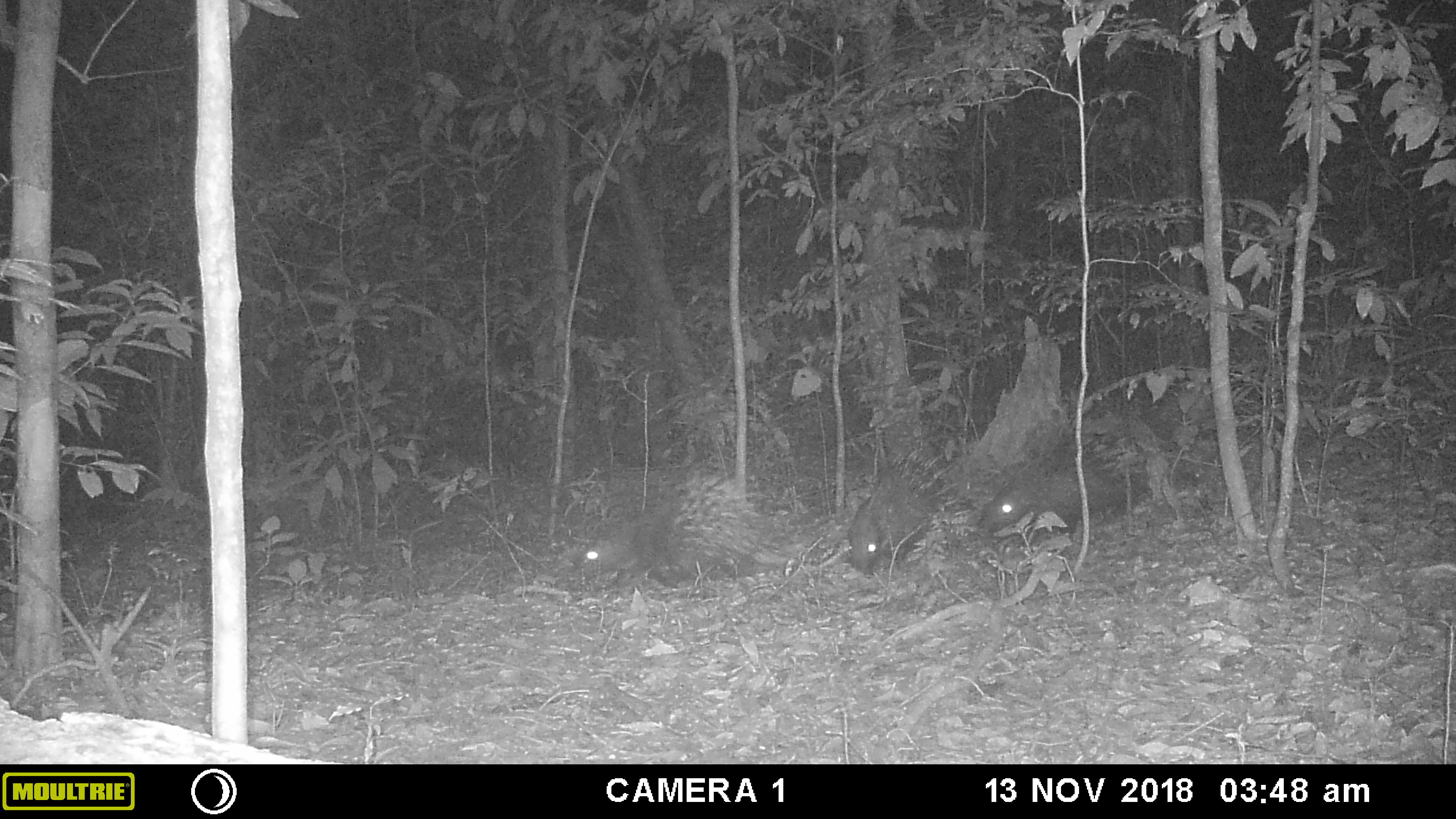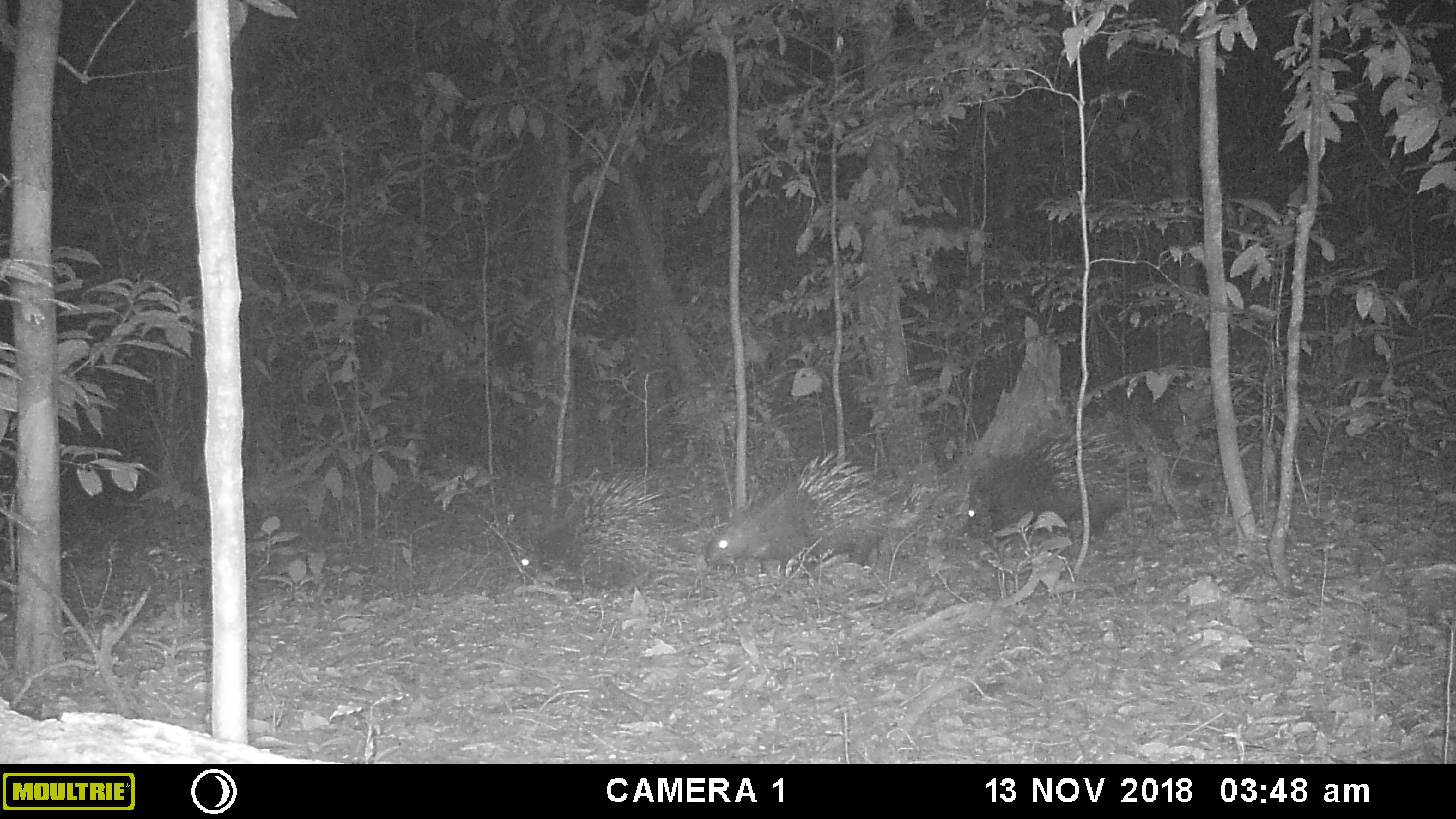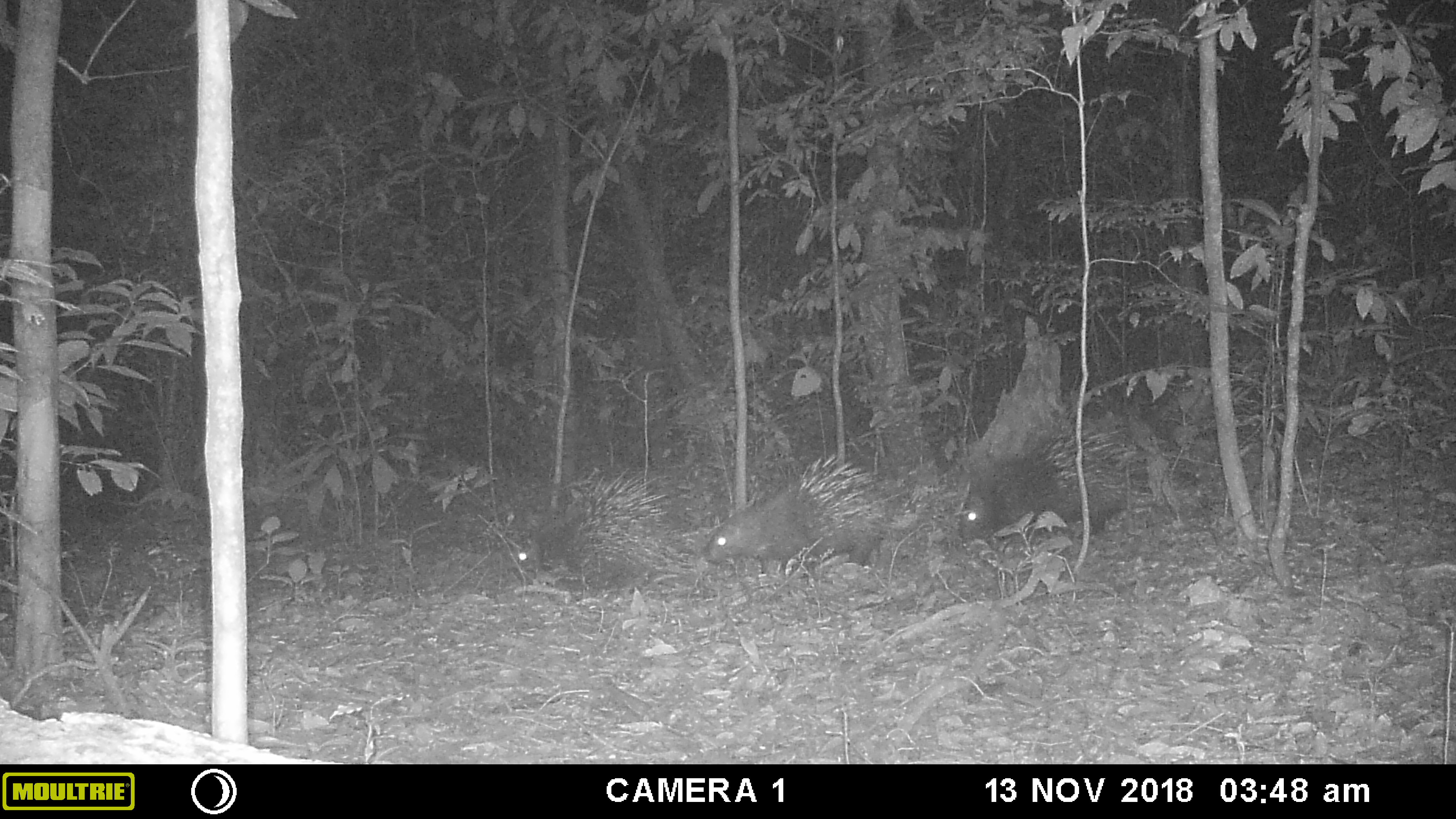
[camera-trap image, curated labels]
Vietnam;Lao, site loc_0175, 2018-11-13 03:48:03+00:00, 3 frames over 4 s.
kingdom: Animalia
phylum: Chordata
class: Mammalia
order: Rodentia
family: Hystricidae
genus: Hystrix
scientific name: Hystrix brachyura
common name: malayan porcupine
Malayan porcupine (Hystrix brachyura). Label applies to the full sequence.